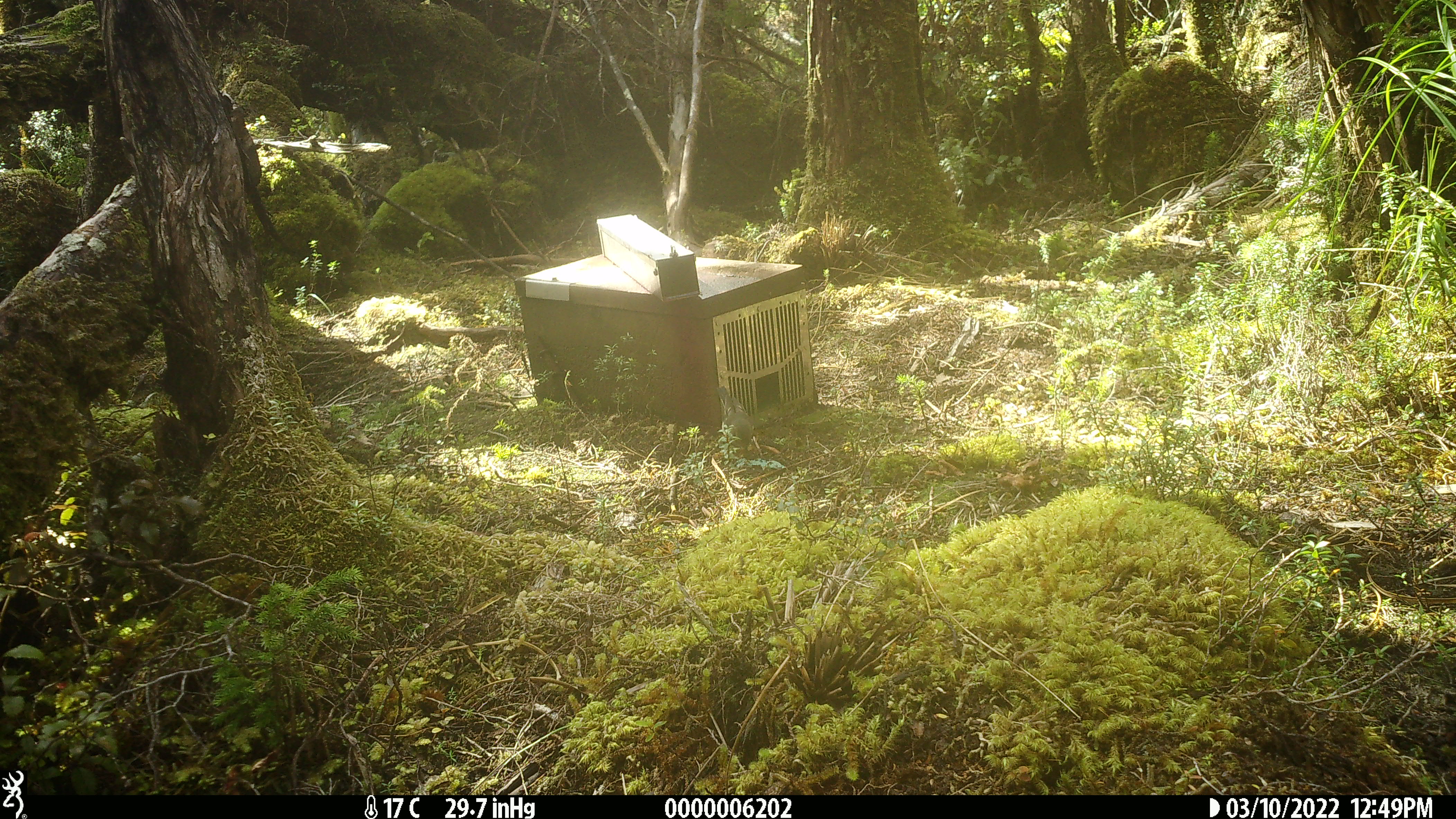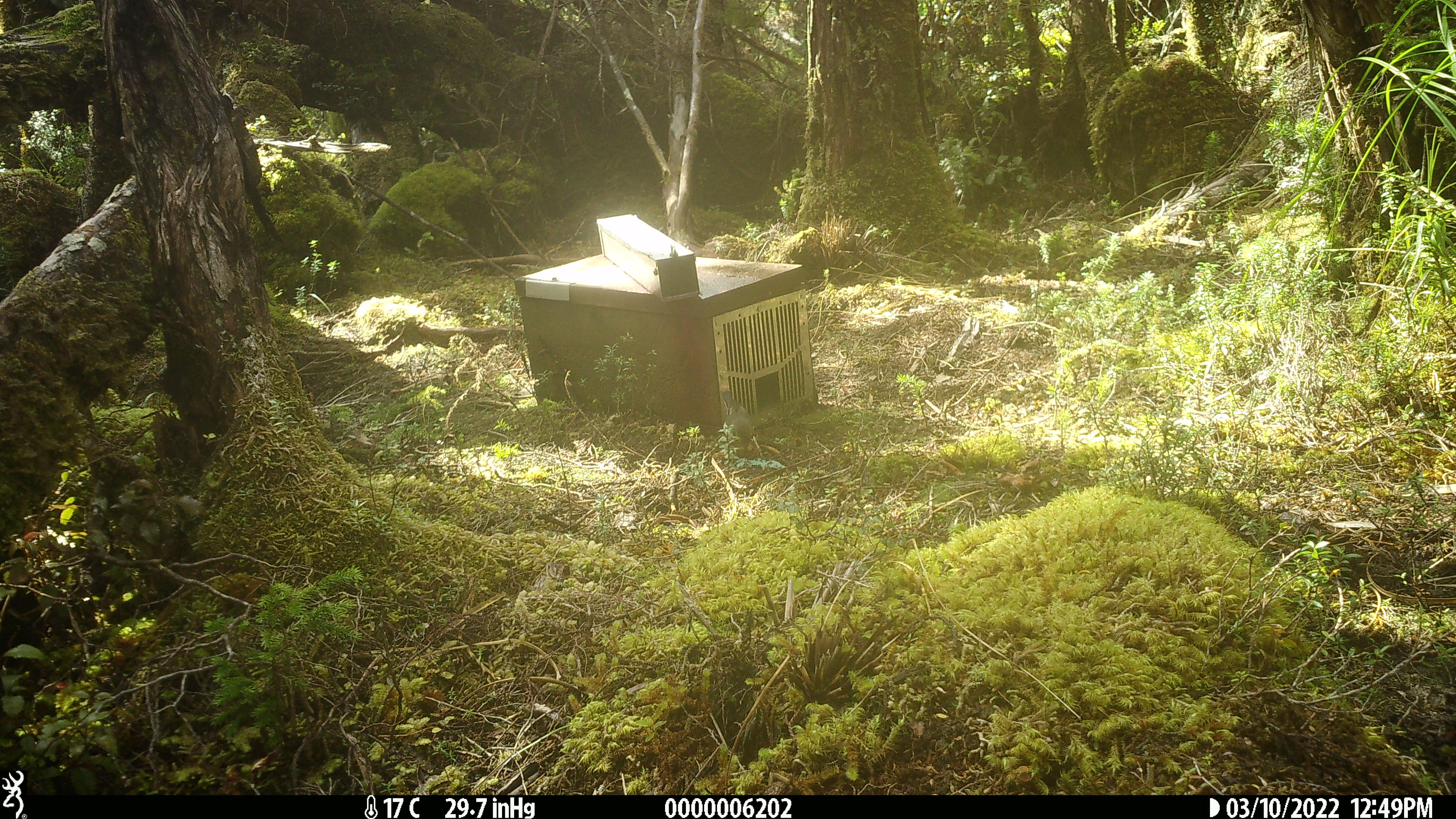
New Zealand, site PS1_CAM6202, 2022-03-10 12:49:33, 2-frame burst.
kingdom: Animalia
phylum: Chordata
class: Aves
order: Passeriformes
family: Petroicidae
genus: Petroica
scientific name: Petroica macrocephala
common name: tomtit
Tomtit (Petroica macrocephala).